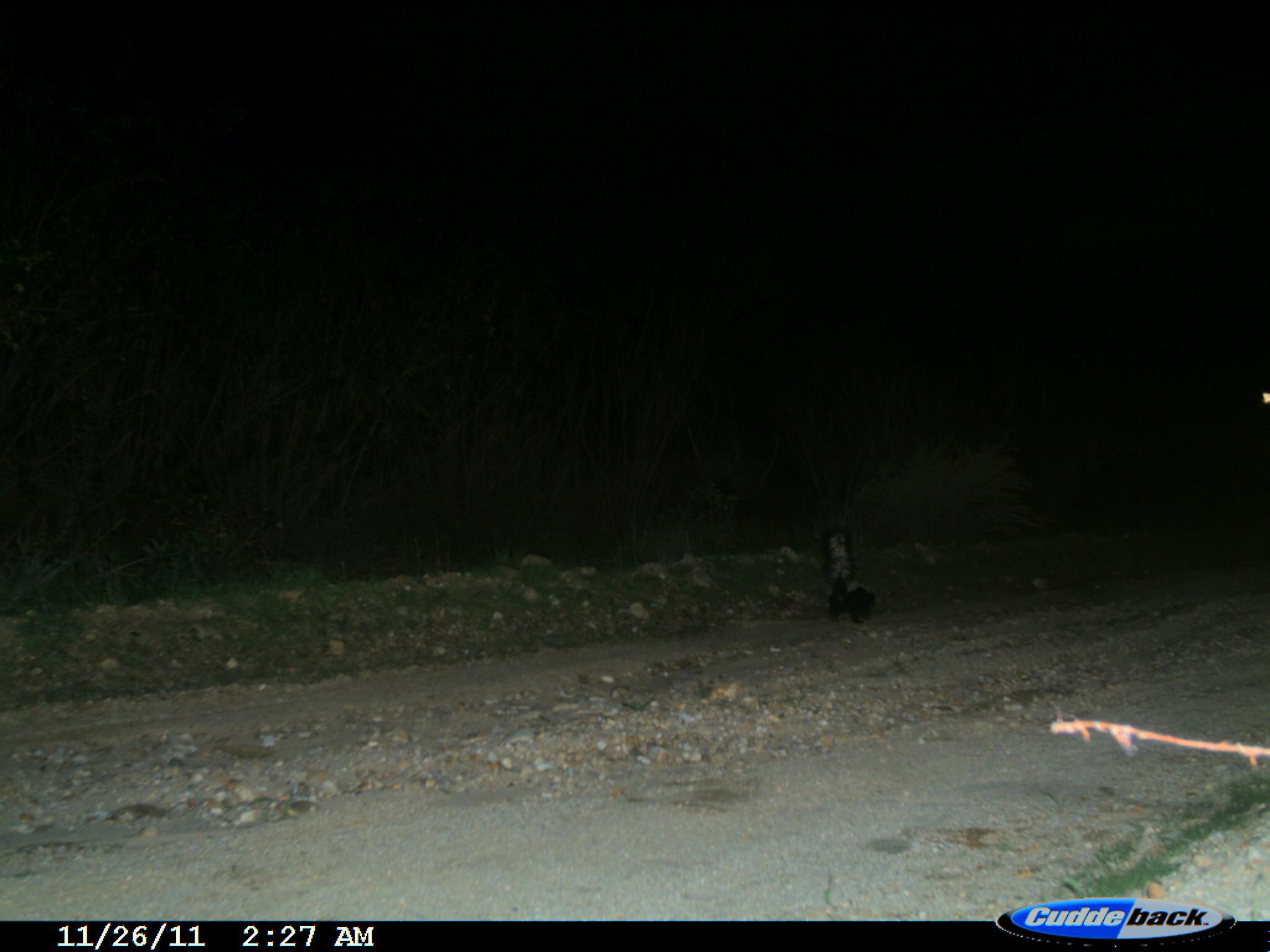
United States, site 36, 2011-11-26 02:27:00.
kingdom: Animalia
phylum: Chordata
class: Mammalia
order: Carnivora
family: Mephitidae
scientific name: Mephitidae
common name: skunk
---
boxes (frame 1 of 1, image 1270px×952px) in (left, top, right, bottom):
skunk: (820, 524, 880, 627)